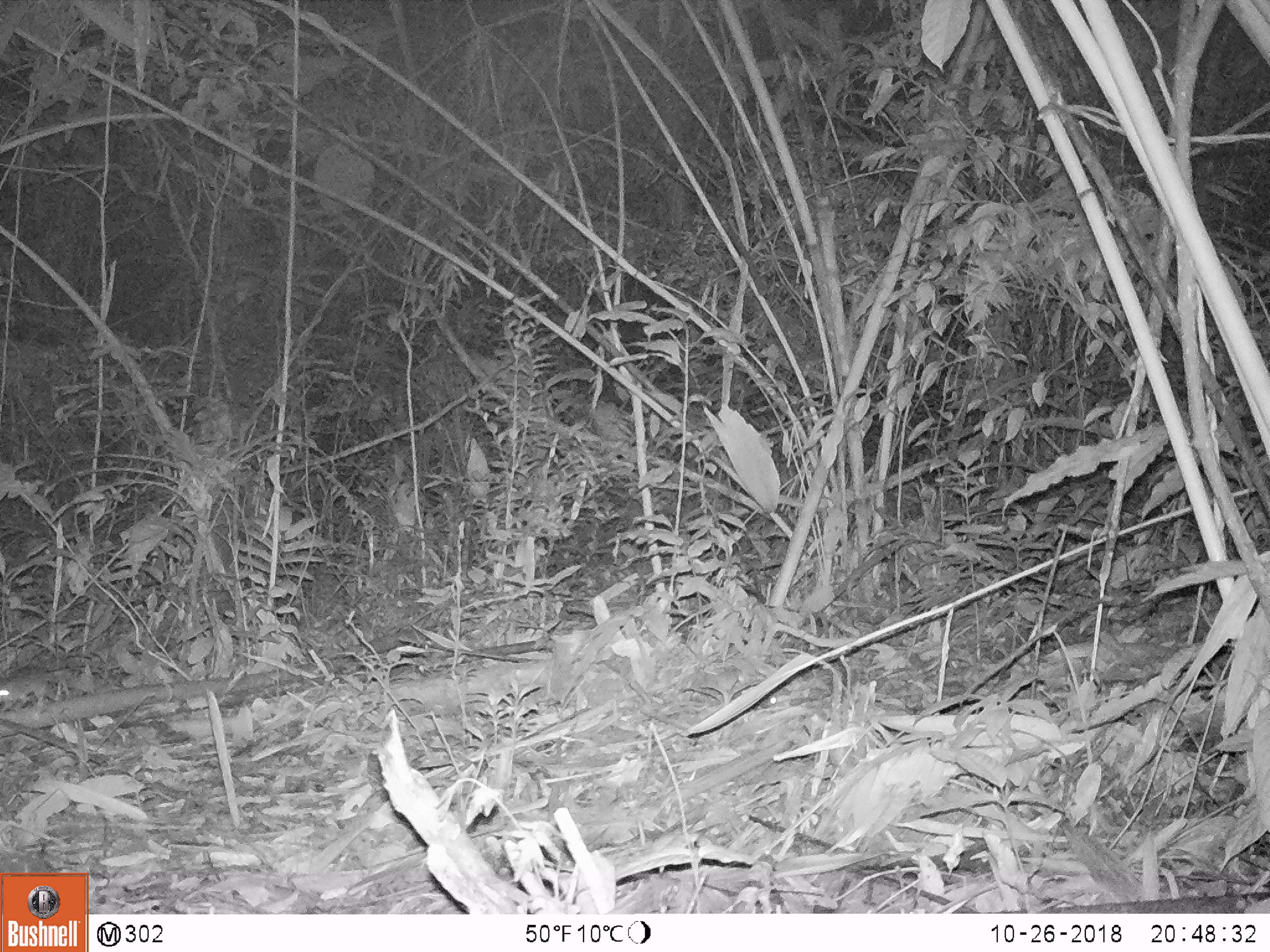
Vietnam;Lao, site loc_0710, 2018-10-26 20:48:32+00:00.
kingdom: Animalia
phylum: Chordata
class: Mammalia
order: Rodentia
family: Muridae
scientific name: Muridae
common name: old-world mice and rats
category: unidentified murid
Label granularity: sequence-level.